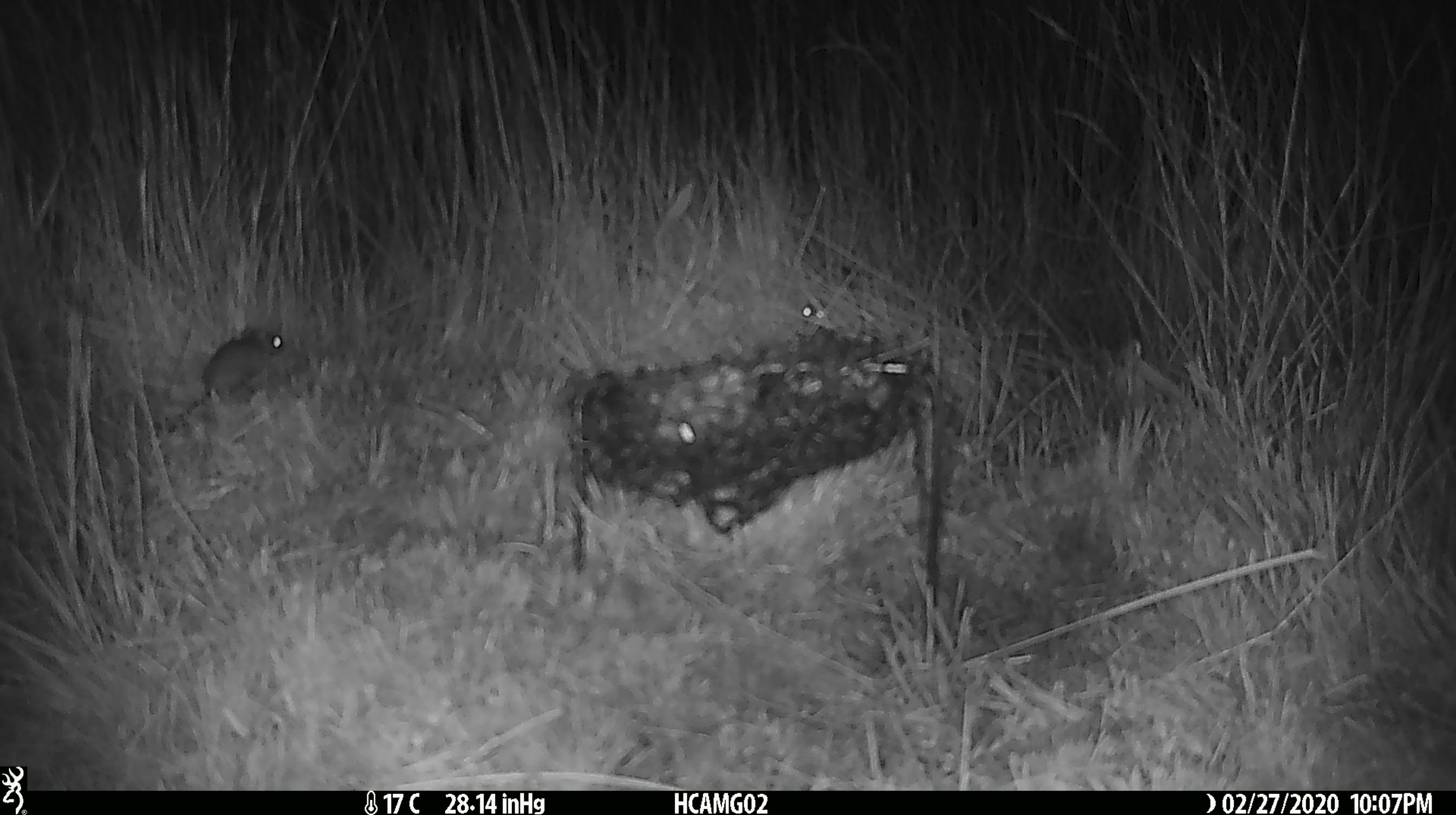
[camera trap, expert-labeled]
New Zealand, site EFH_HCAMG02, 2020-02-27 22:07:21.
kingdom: Animalia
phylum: Chordata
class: Mammalia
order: Rodentia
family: Muridae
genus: Mus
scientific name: Mus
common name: mouse